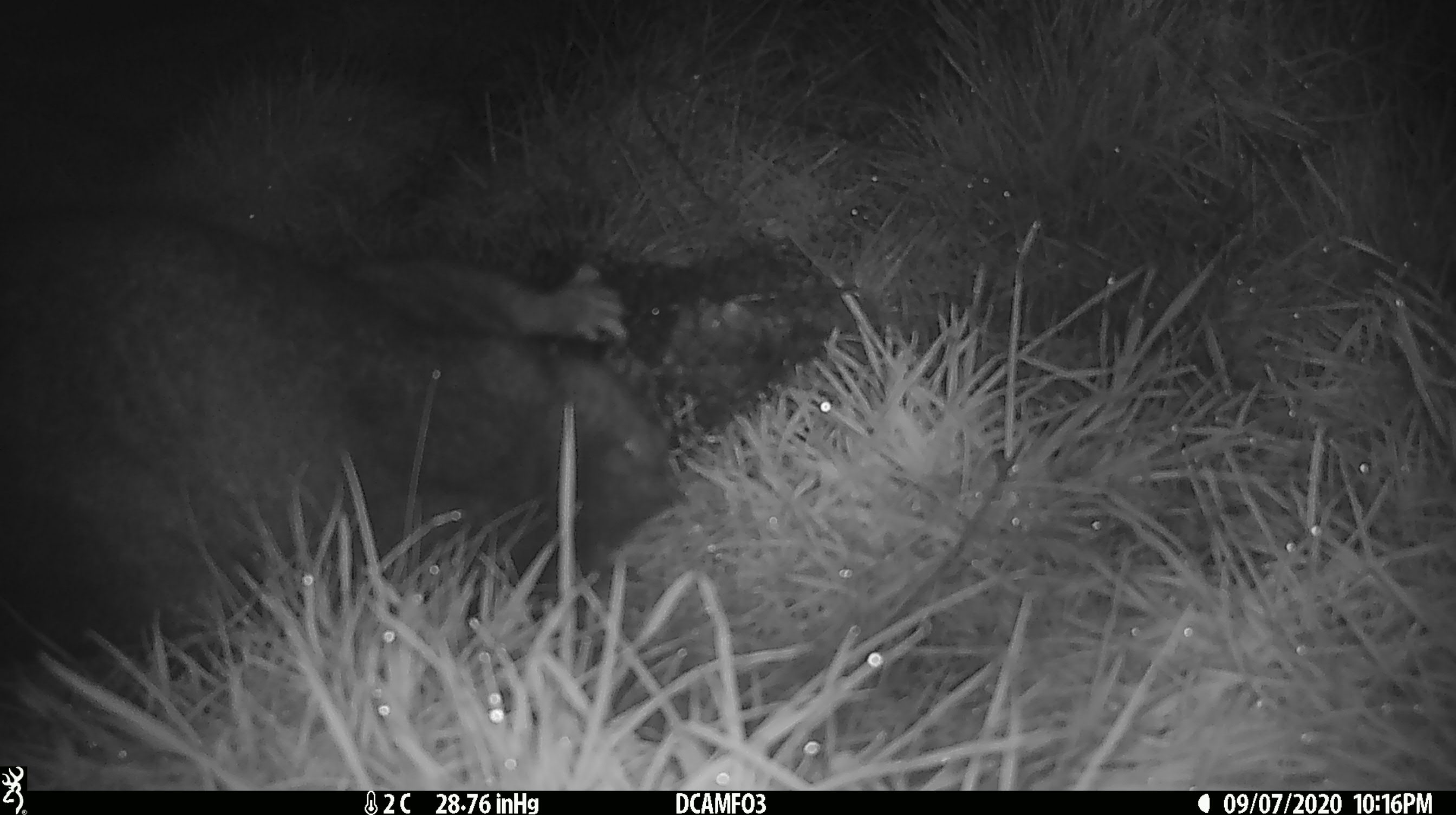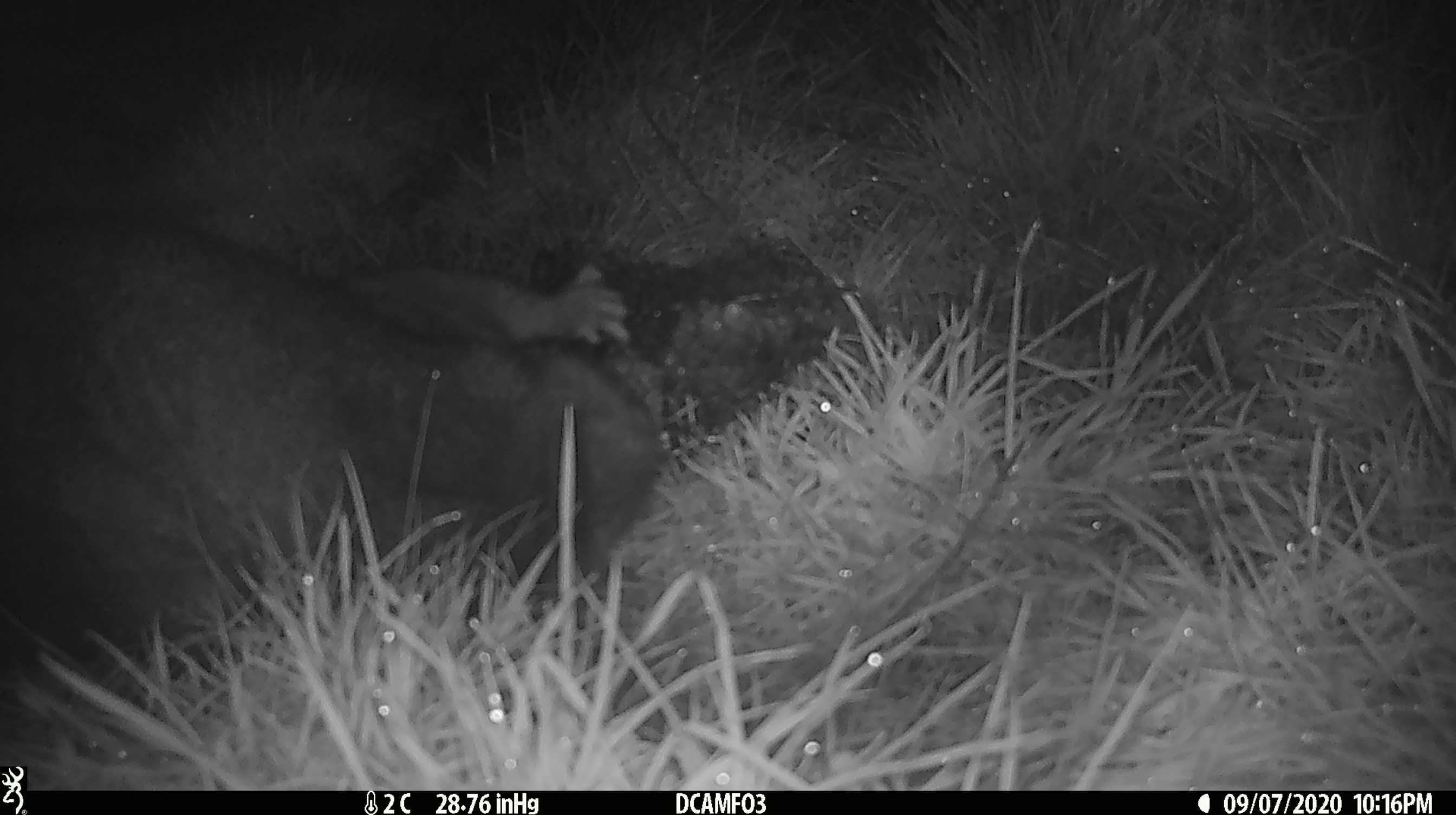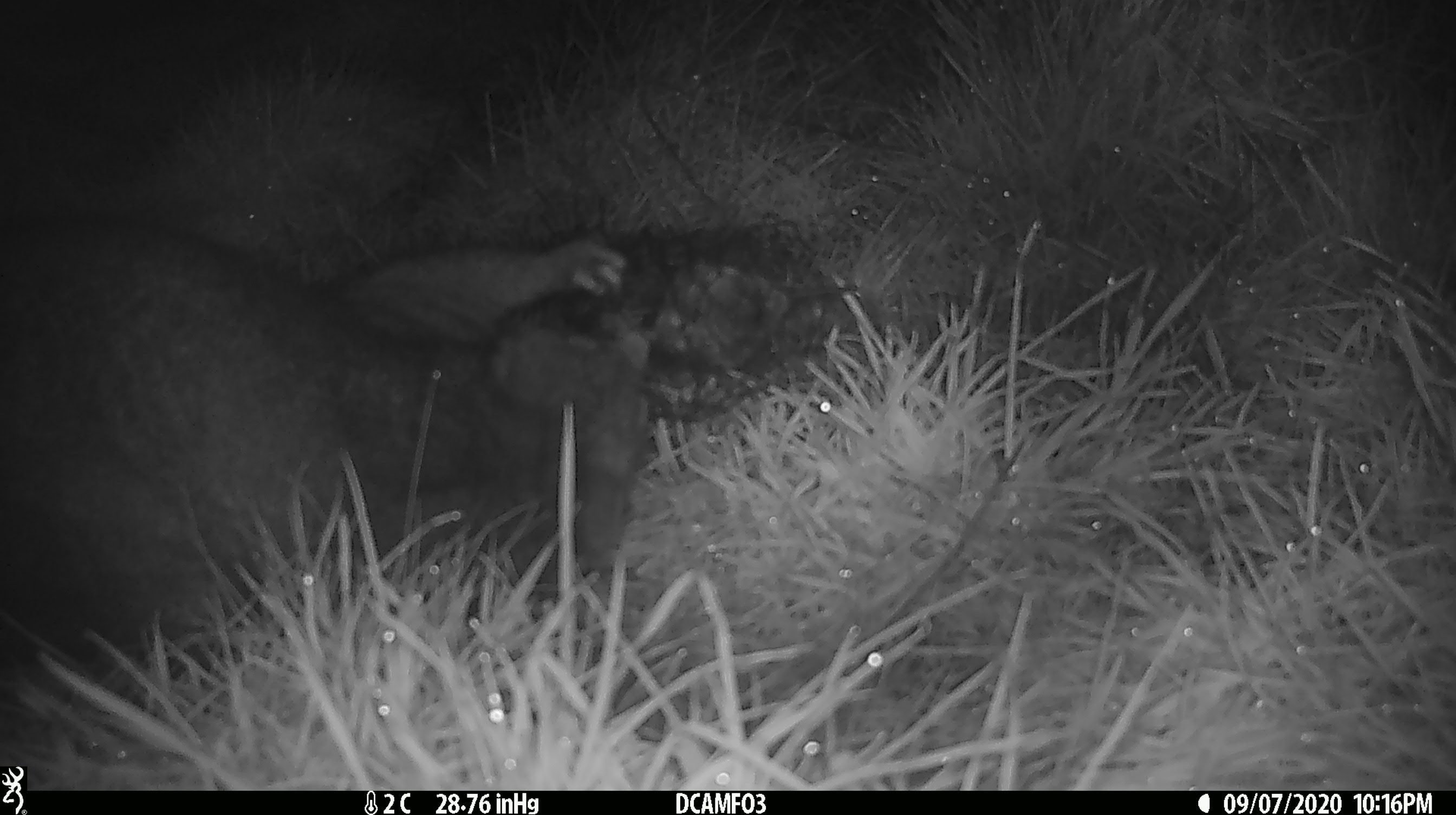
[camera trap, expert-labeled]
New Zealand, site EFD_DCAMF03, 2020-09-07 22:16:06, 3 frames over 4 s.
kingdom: Animalia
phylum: Chordata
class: Mammalia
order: Diprotodontia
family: Phalangeridae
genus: Trichosurus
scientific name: Trichosurus vulpecula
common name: common brushtail possum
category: possum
Possum (common brushtail possum) (Trichosurus vulpecula).